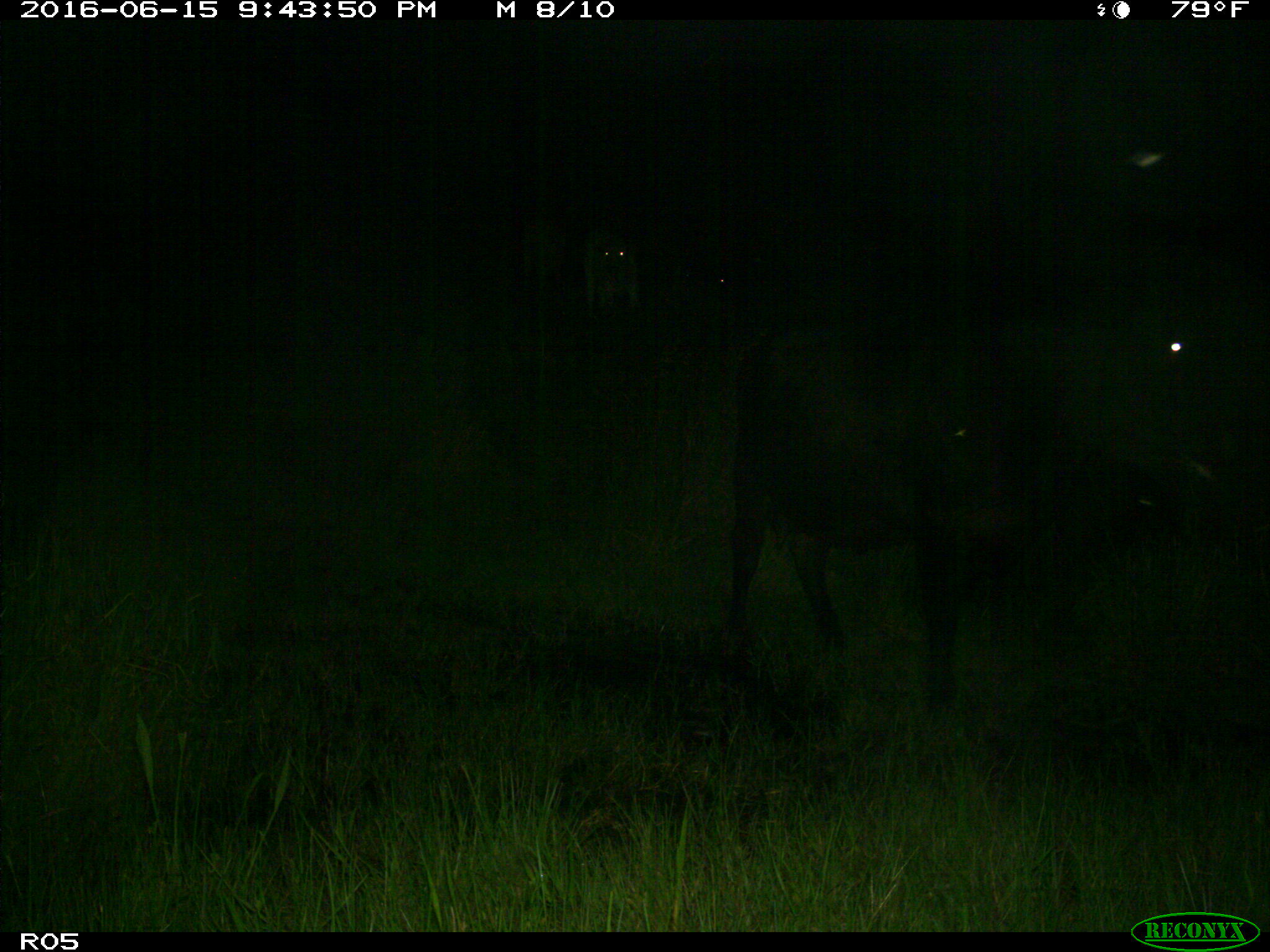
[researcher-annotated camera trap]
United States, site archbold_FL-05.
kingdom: Animalia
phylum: Chordata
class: Mammalia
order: Artiodactyla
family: Bovidae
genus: Bos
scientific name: Bos taurus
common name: domestic cow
Bos taurus (domestic cow).